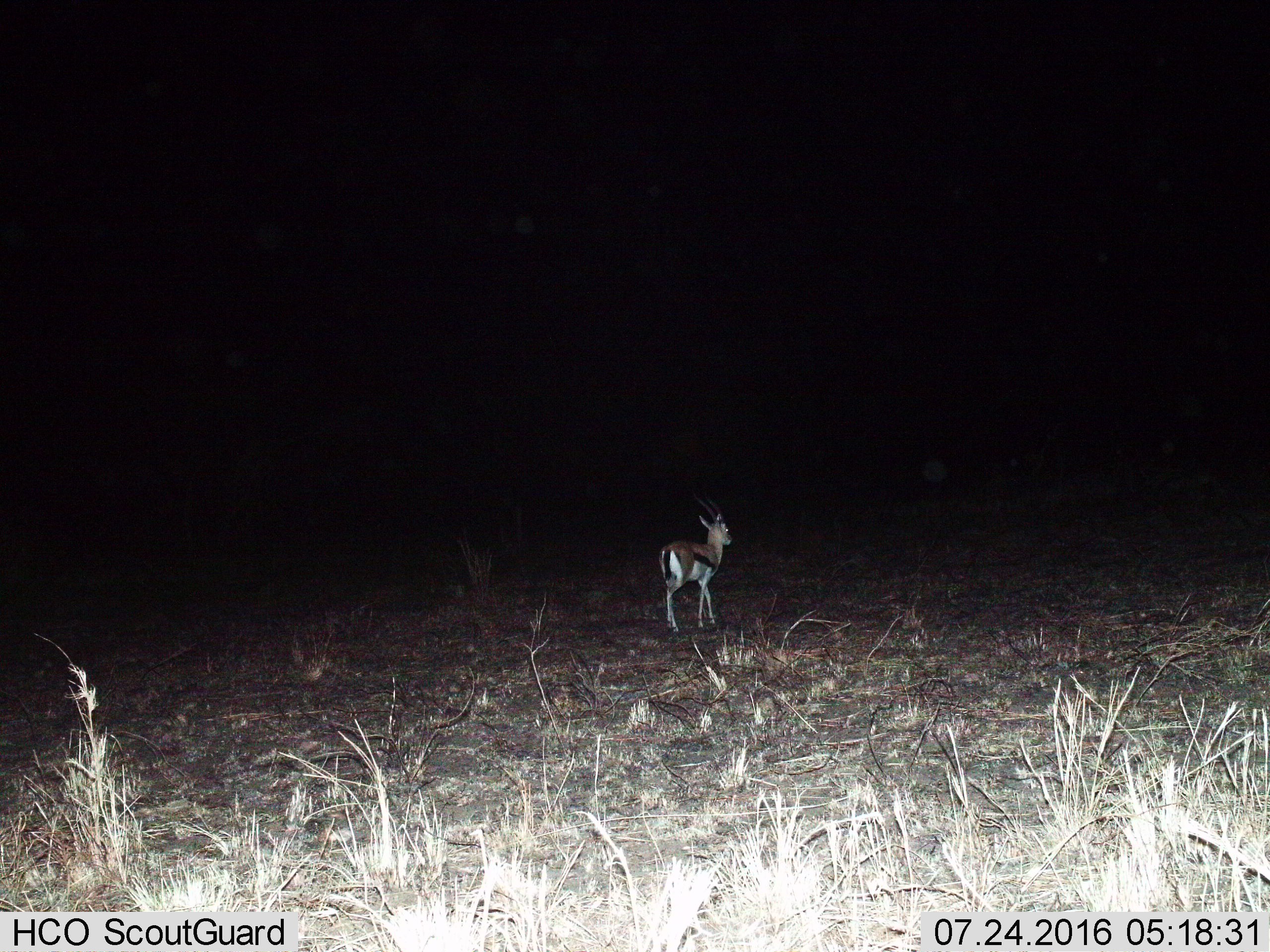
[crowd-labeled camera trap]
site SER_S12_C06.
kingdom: Animalia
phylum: Chordata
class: Mammalia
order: Artiodactyla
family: Bovidae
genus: Eudorcas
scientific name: Eudorcas thomsonii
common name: thomson's gazelle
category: gazellethomsons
Gazellethomsons (thomson's gazelle) (Eudorcas thomsonii), count 1. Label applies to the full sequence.